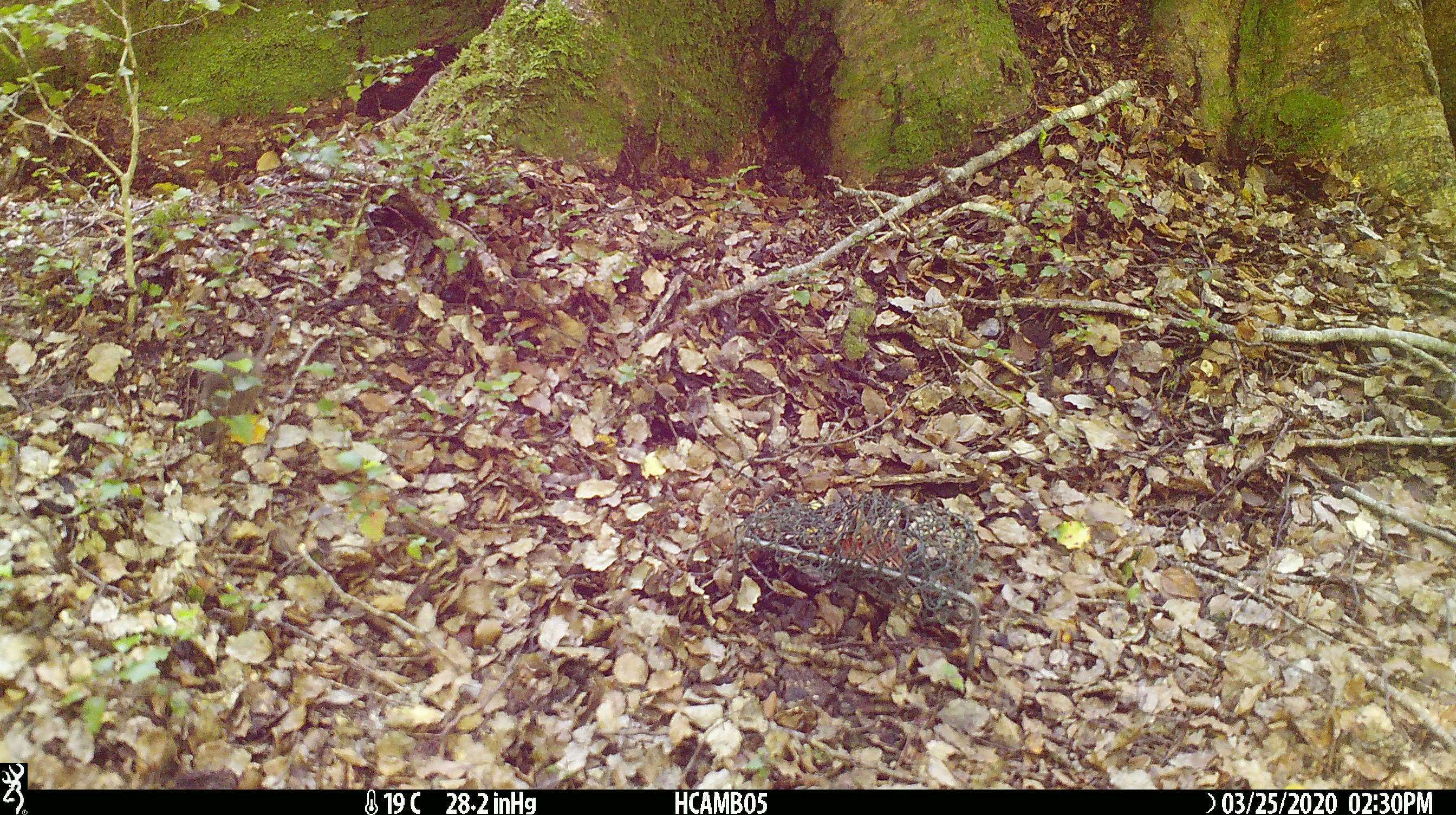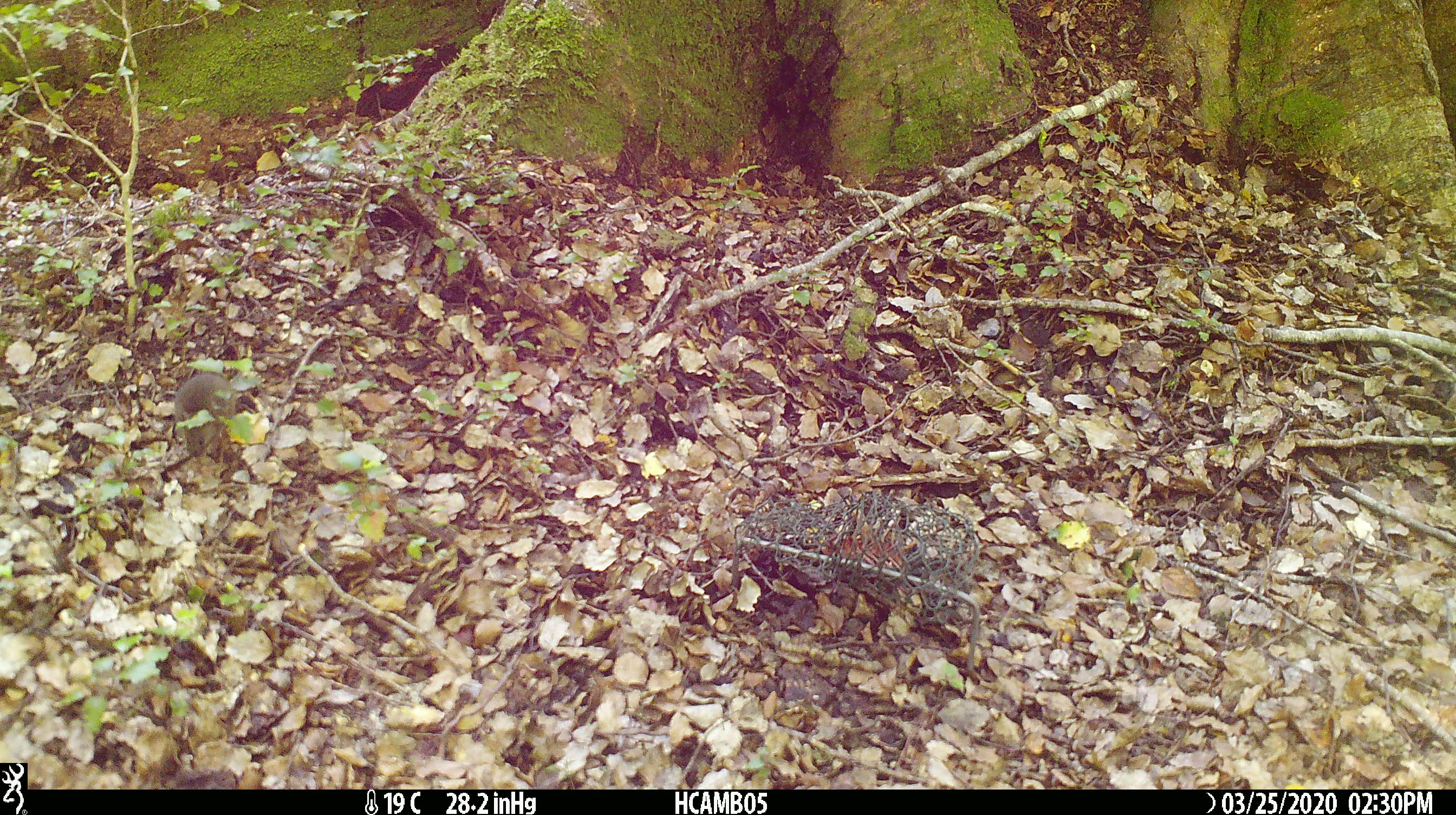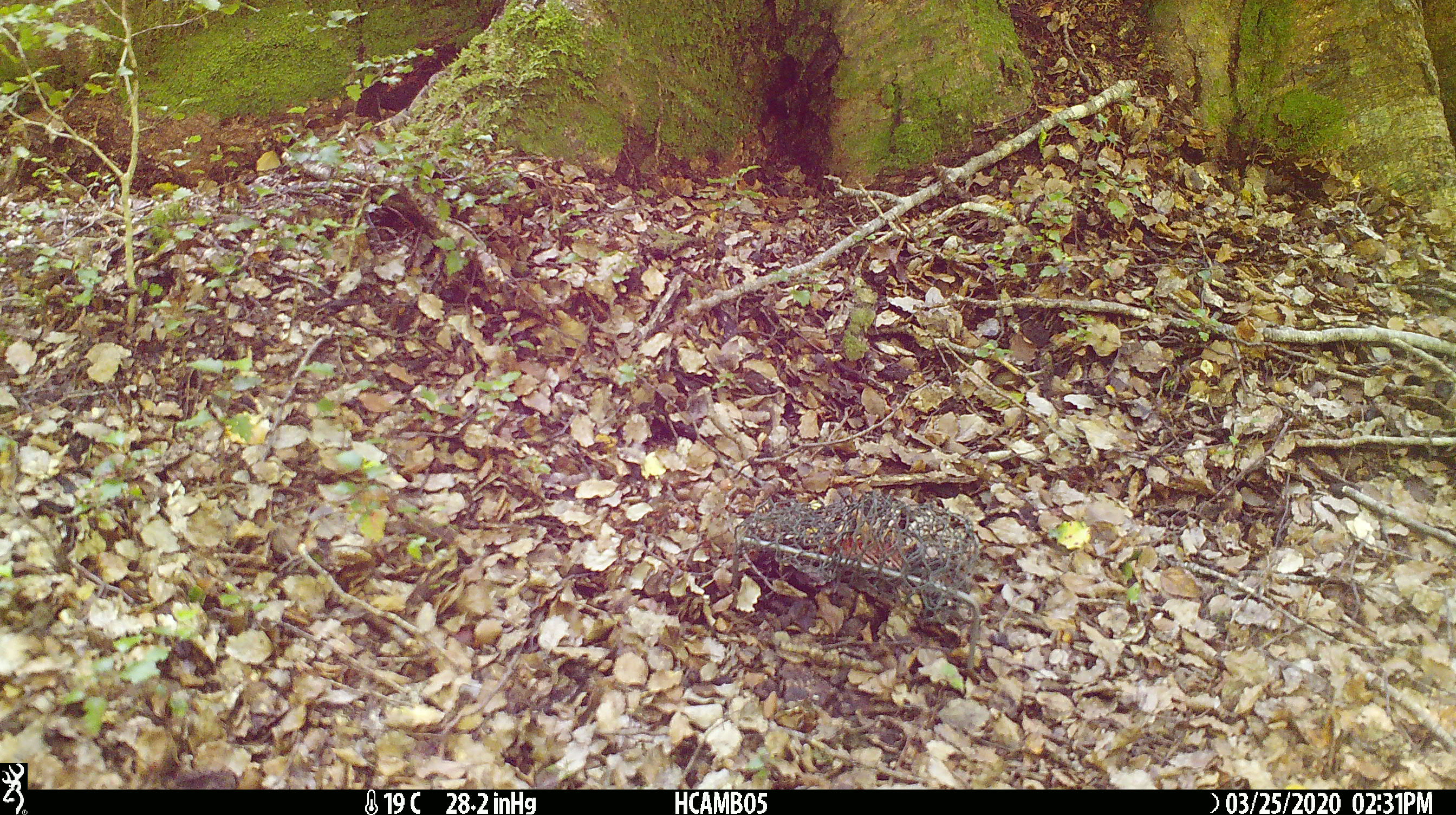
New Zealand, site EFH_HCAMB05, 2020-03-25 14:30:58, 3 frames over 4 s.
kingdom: Animalia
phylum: Chordata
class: Mammalia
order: Rodentia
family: Muridae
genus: Mus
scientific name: Mus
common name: mouse